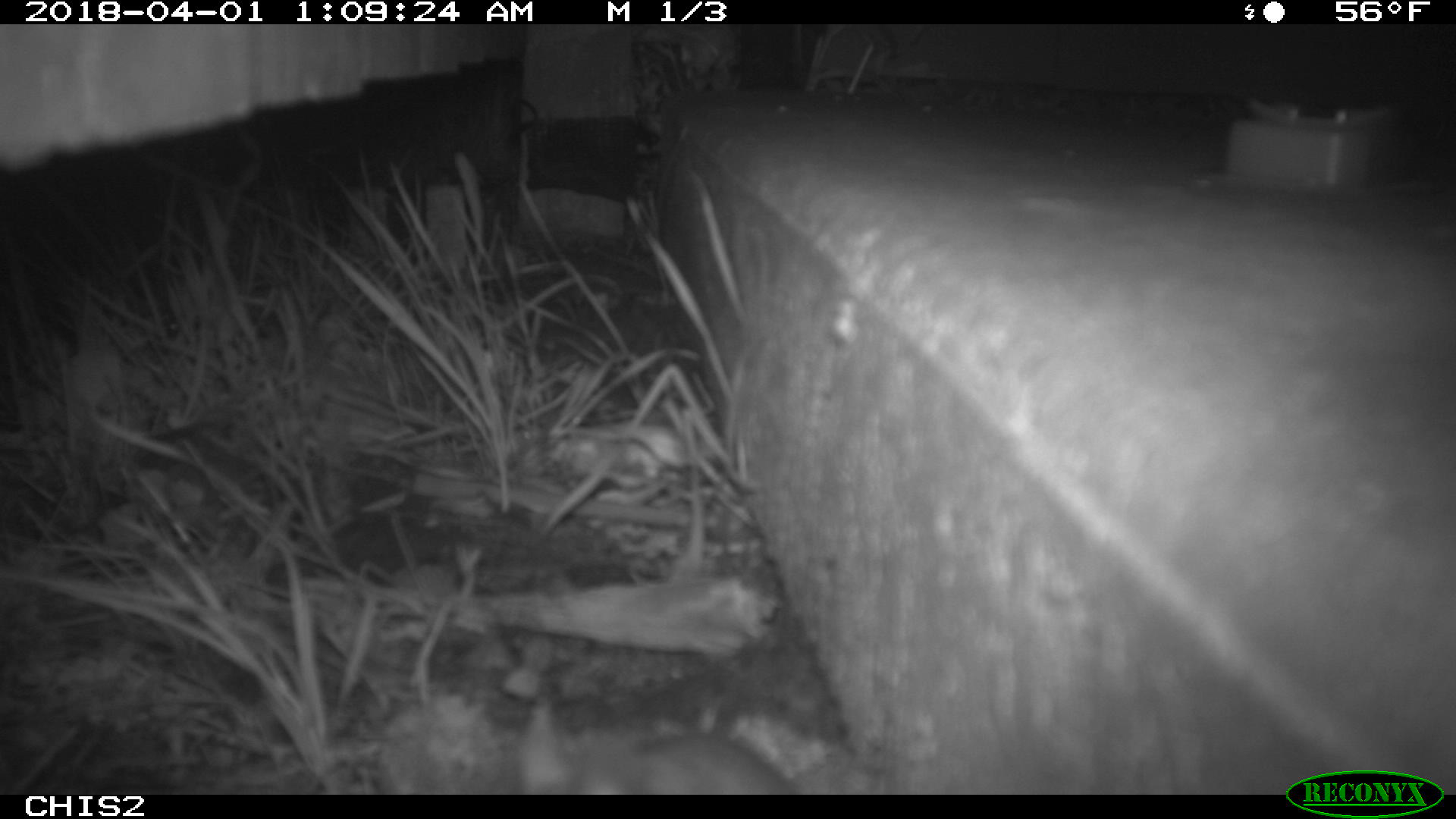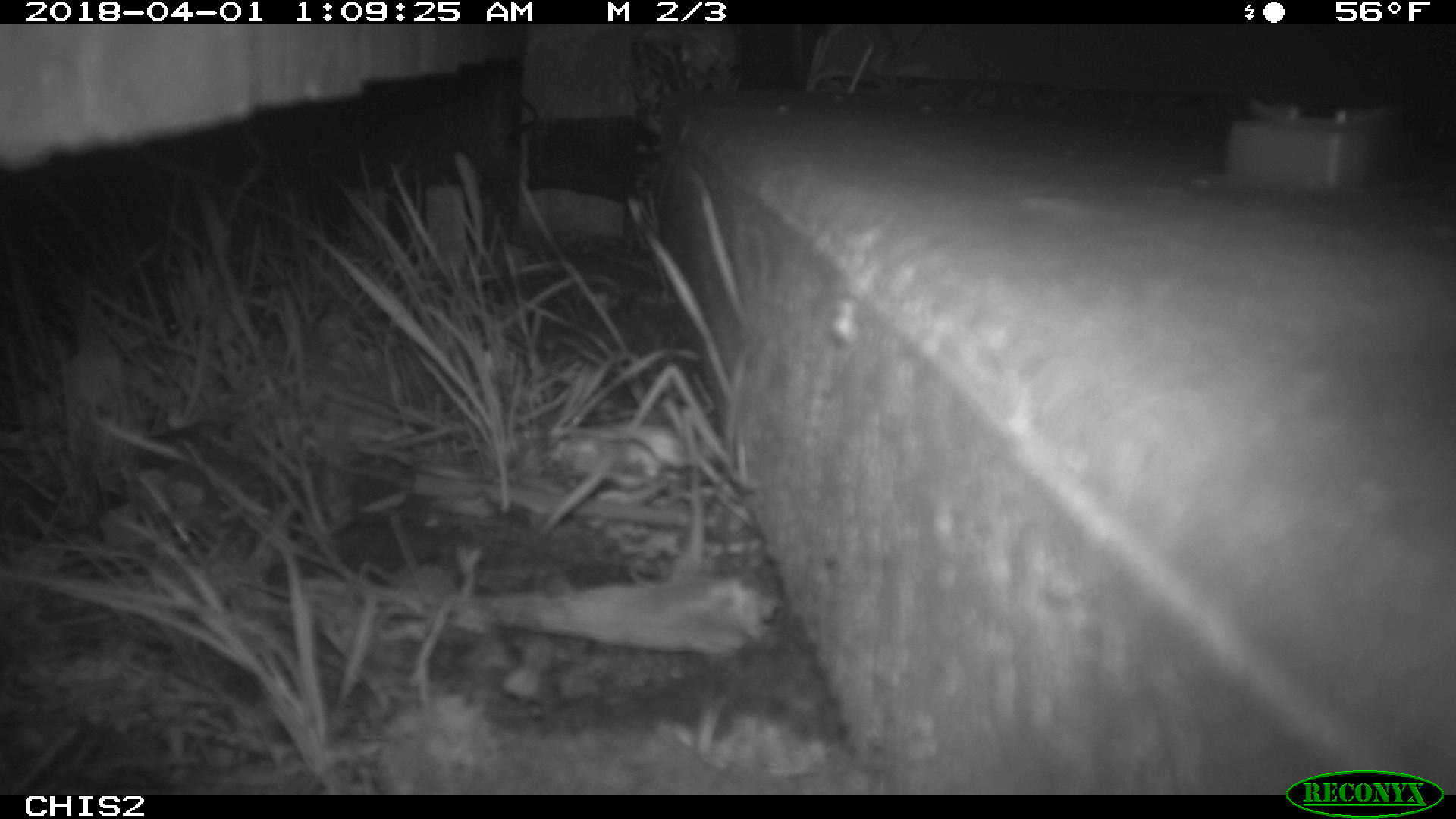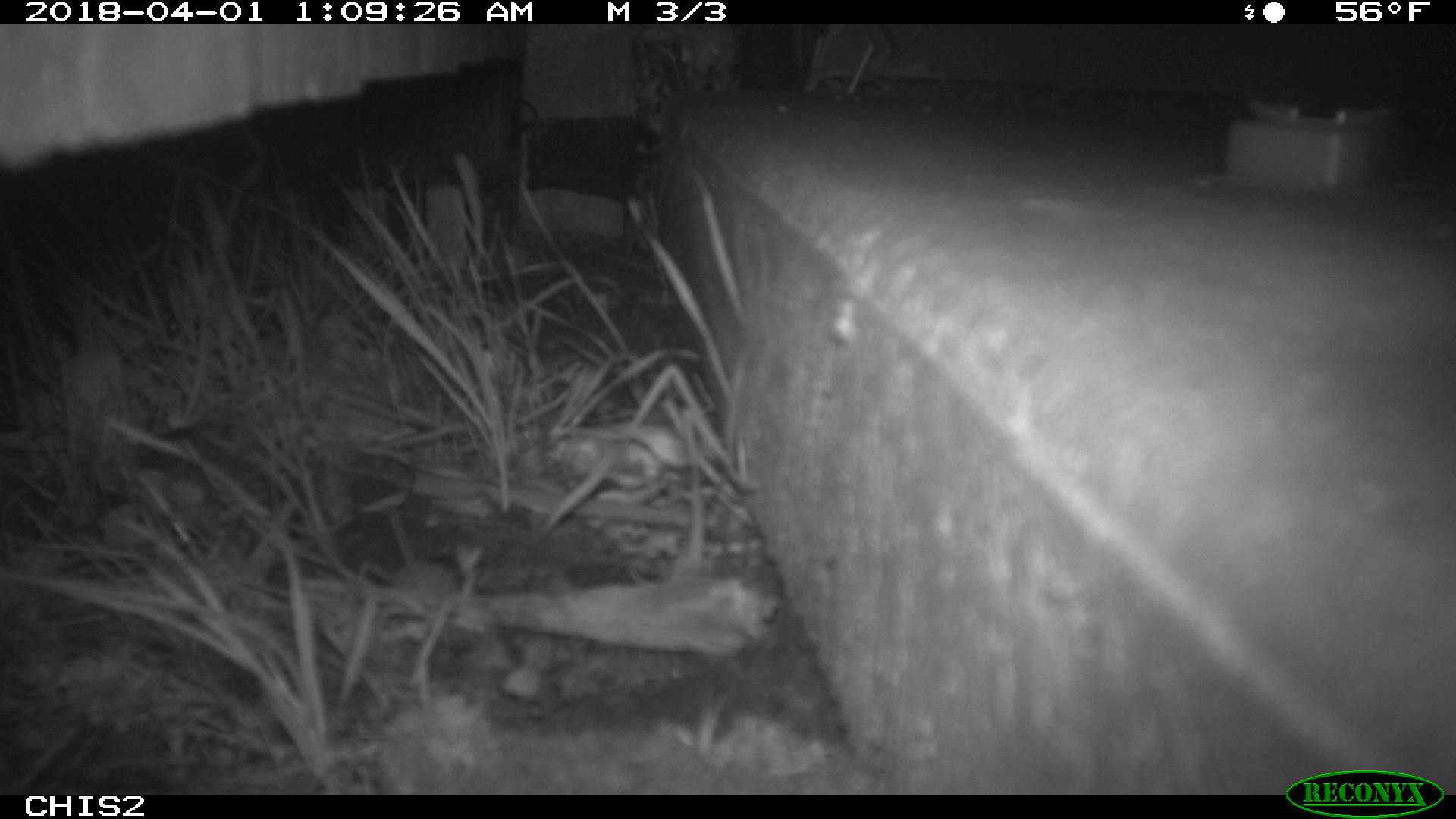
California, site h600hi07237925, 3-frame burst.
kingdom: Animalia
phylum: Chordata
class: Mammalia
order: Rodentia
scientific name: Rodentia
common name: rodent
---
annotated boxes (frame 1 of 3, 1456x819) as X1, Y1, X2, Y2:
rodent: 518, 715, 796, 794